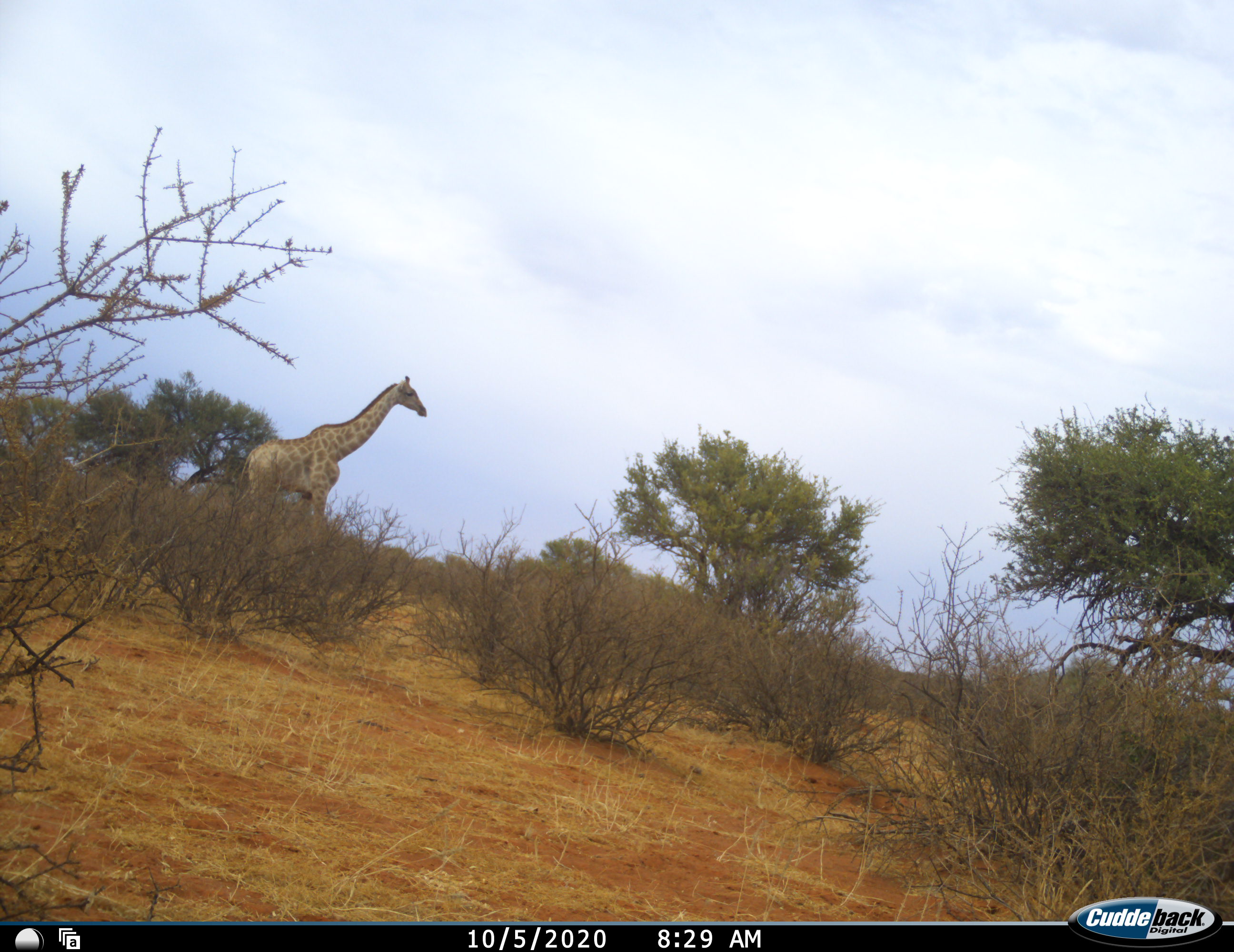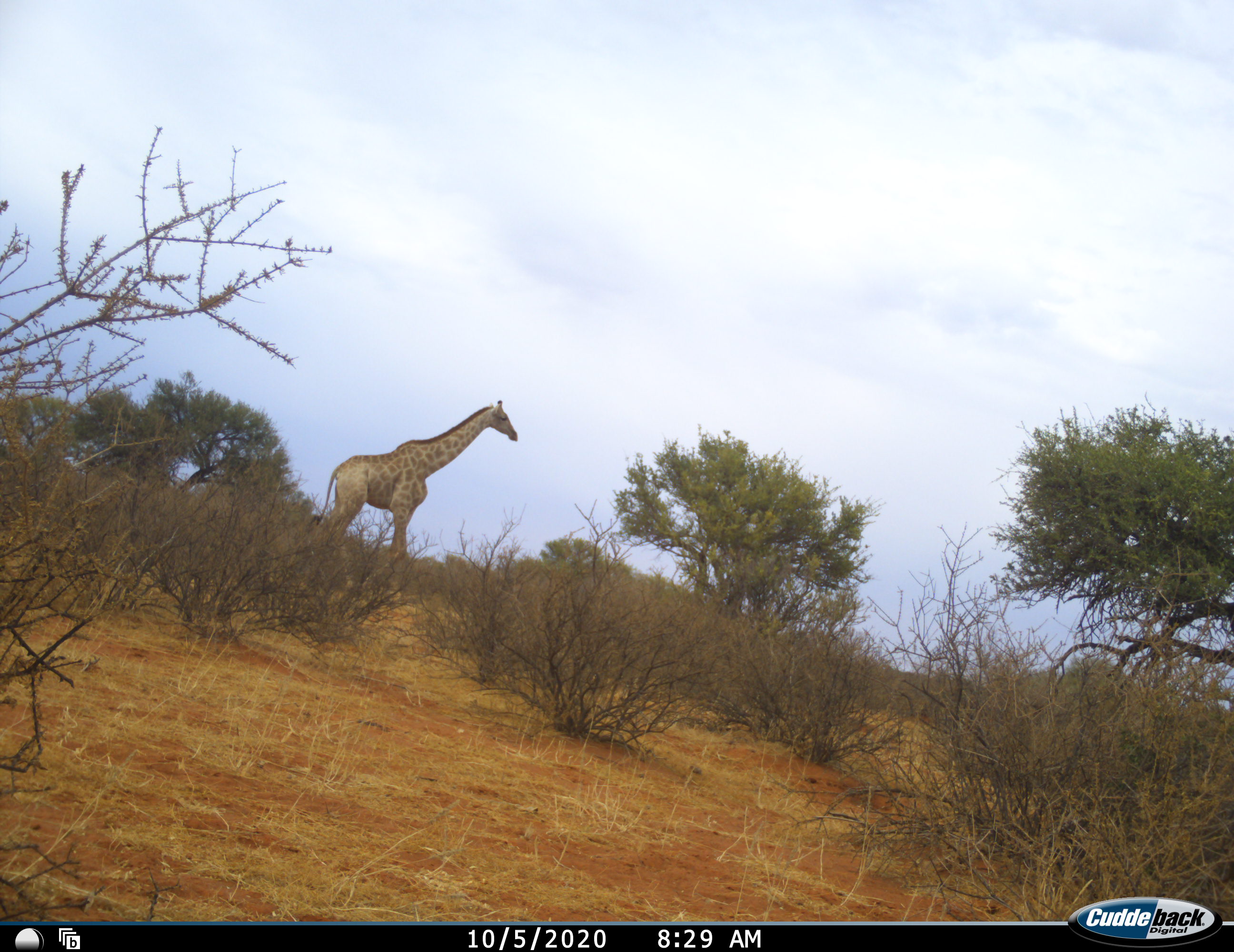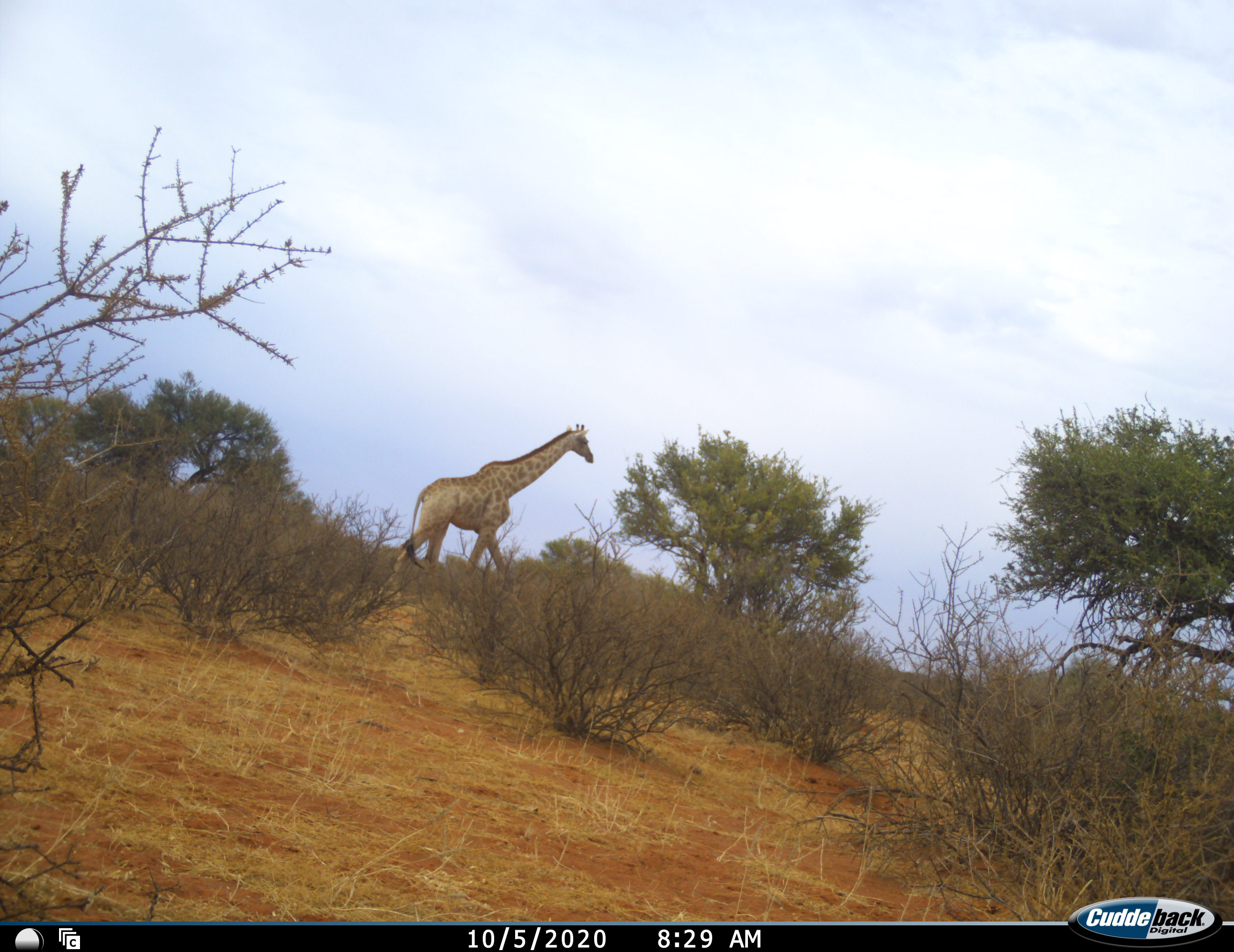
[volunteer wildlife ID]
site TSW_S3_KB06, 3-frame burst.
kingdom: Animalia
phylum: Chordata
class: Mammalia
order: Artiodactyla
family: Giraffidae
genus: Giraffa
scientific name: Giraffa camelopardalis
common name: giraffe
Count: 1.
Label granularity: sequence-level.